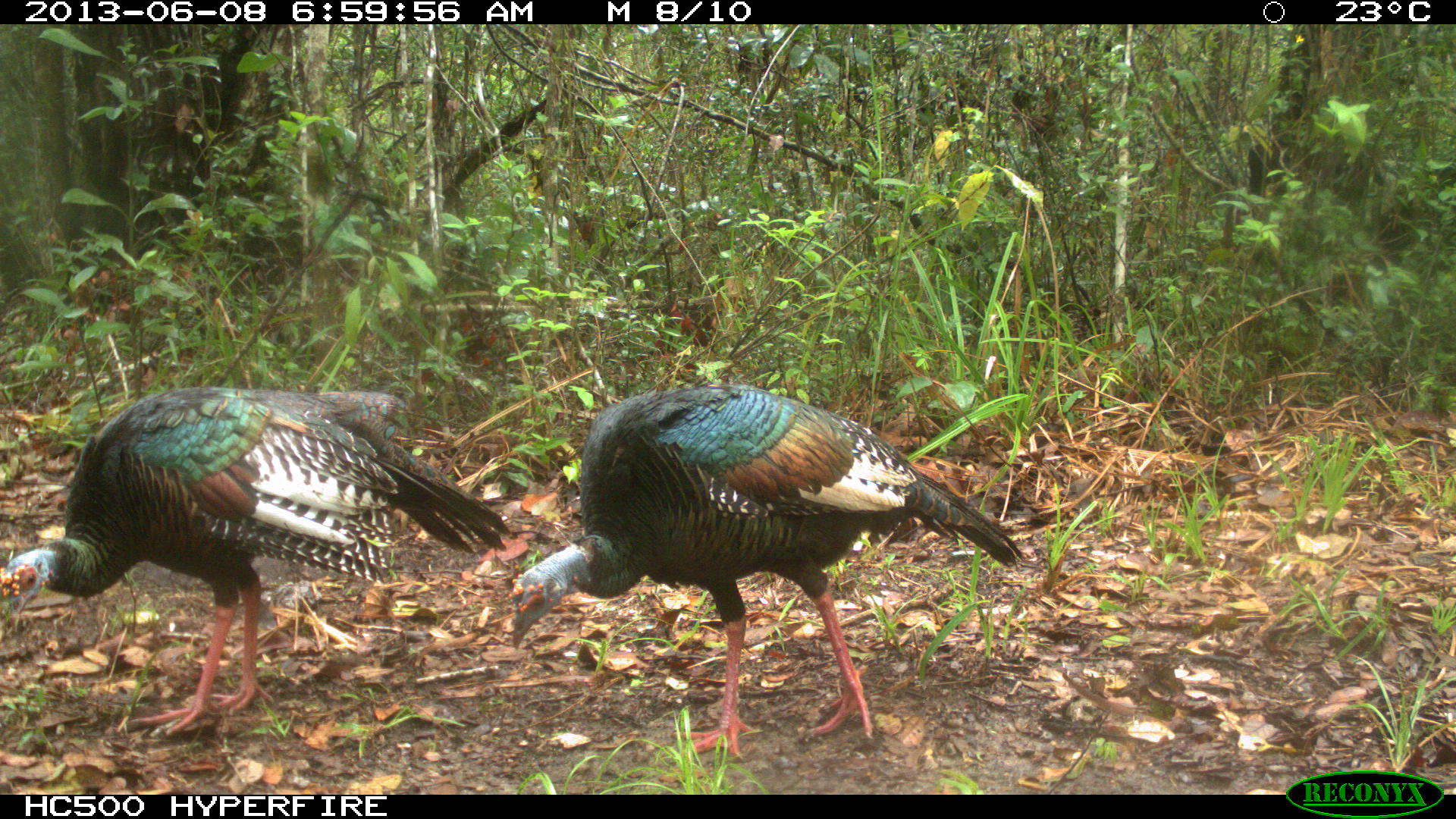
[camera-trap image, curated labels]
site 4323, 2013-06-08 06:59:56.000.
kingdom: Animalia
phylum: Chordata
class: Aves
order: Galliformes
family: Phasianidae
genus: Meleagris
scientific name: Meleagris ocellata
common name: ocellated turkey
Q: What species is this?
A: Meleagris ocellata (ocellated turkey).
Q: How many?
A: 2.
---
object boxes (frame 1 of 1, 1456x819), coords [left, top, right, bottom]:
meleagris ocellata: [507, 380, 1026, 756]; [0, 383, 504, 735]